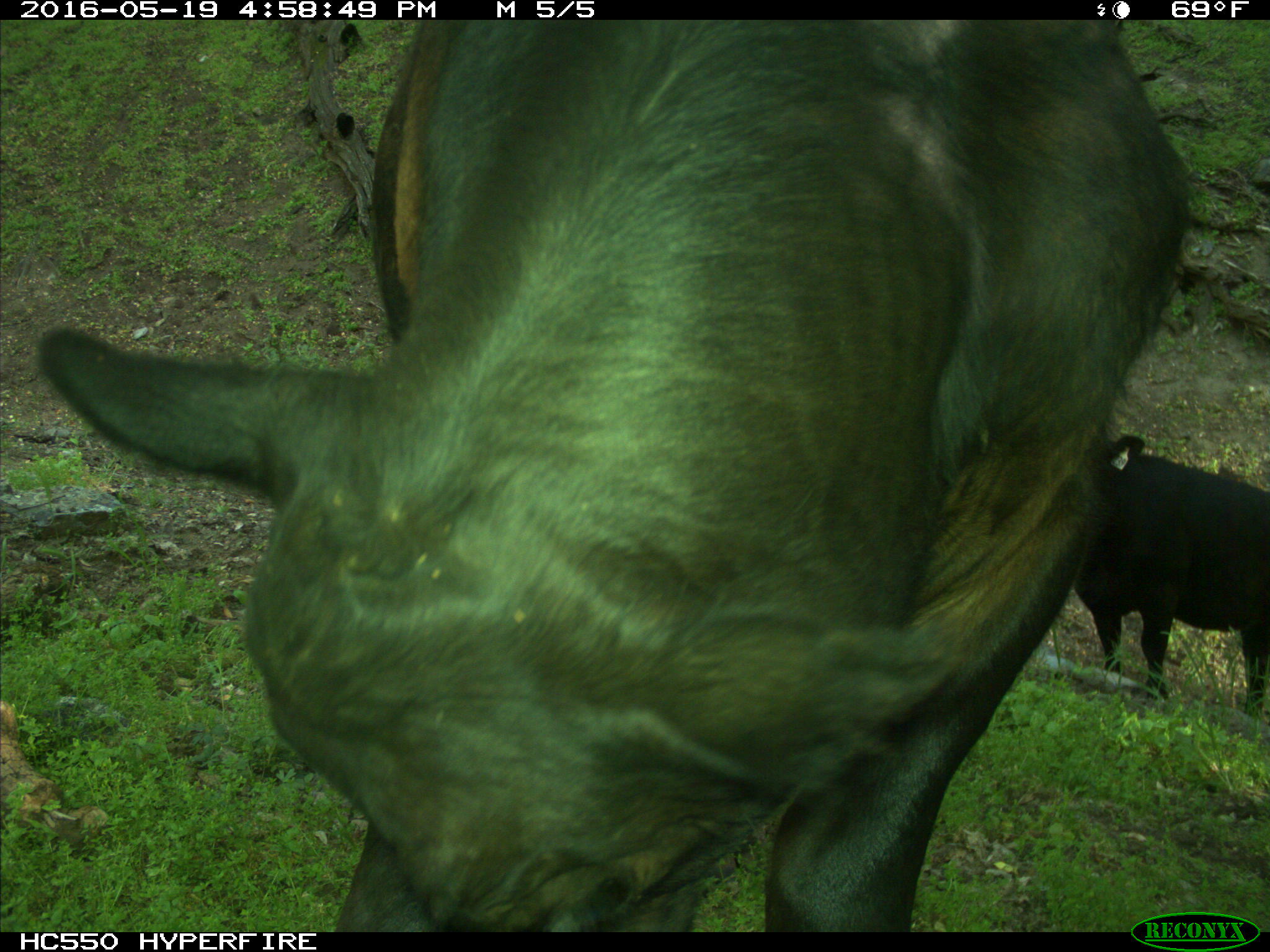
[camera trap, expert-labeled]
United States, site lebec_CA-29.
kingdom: Animalia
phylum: Chordata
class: Mammalia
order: Artiodactyla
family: Bovidae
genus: Bos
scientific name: Bos taurus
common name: domestic cow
Bos taurus (domestic cow).